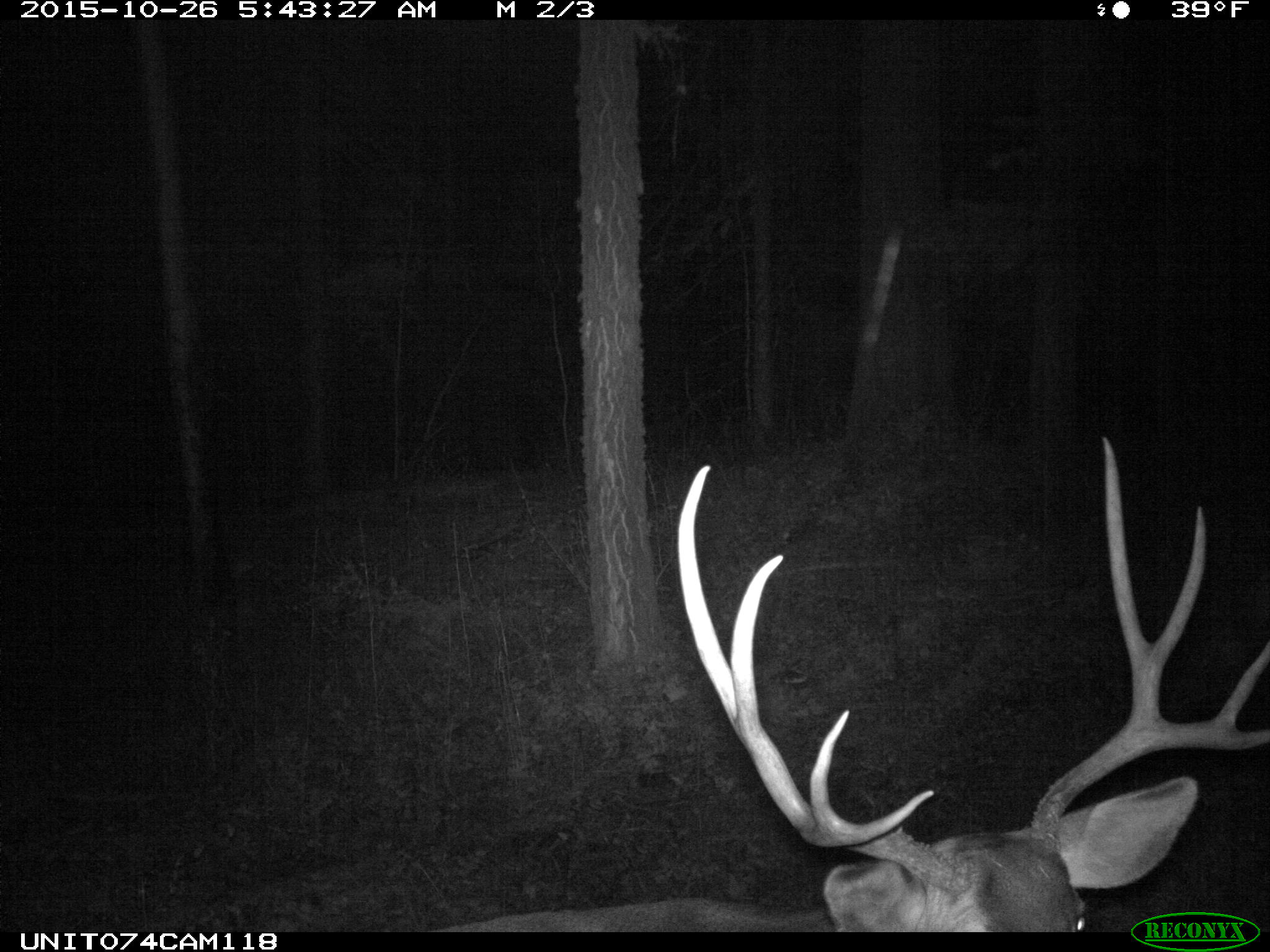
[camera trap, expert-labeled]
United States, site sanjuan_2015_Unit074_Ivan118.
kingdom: Animalia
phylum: Chordata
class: Mammalia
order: Artiodactyla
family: Cervidae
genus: Odocoileus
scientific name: Odocoileus hemionus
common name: mule deer